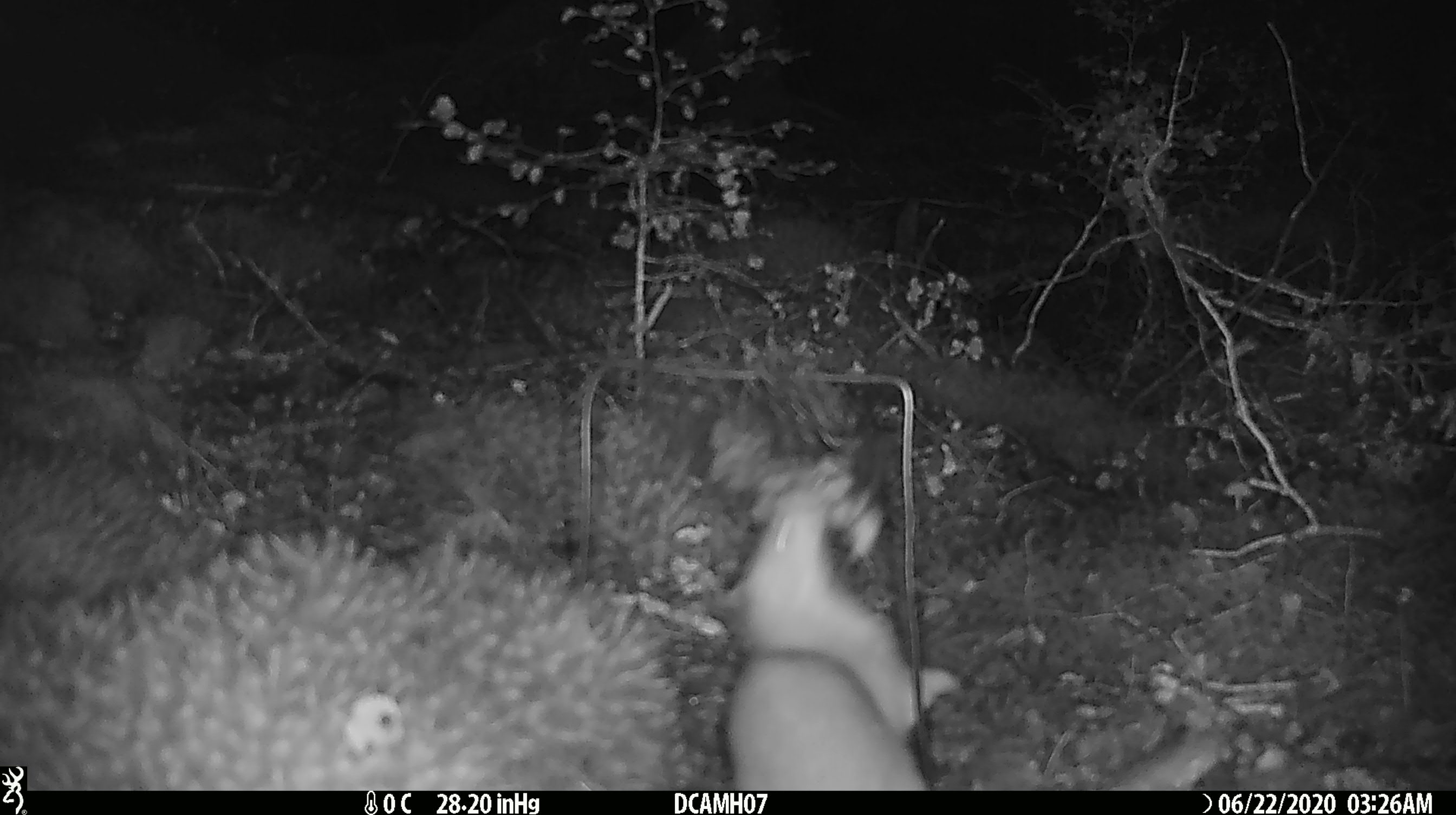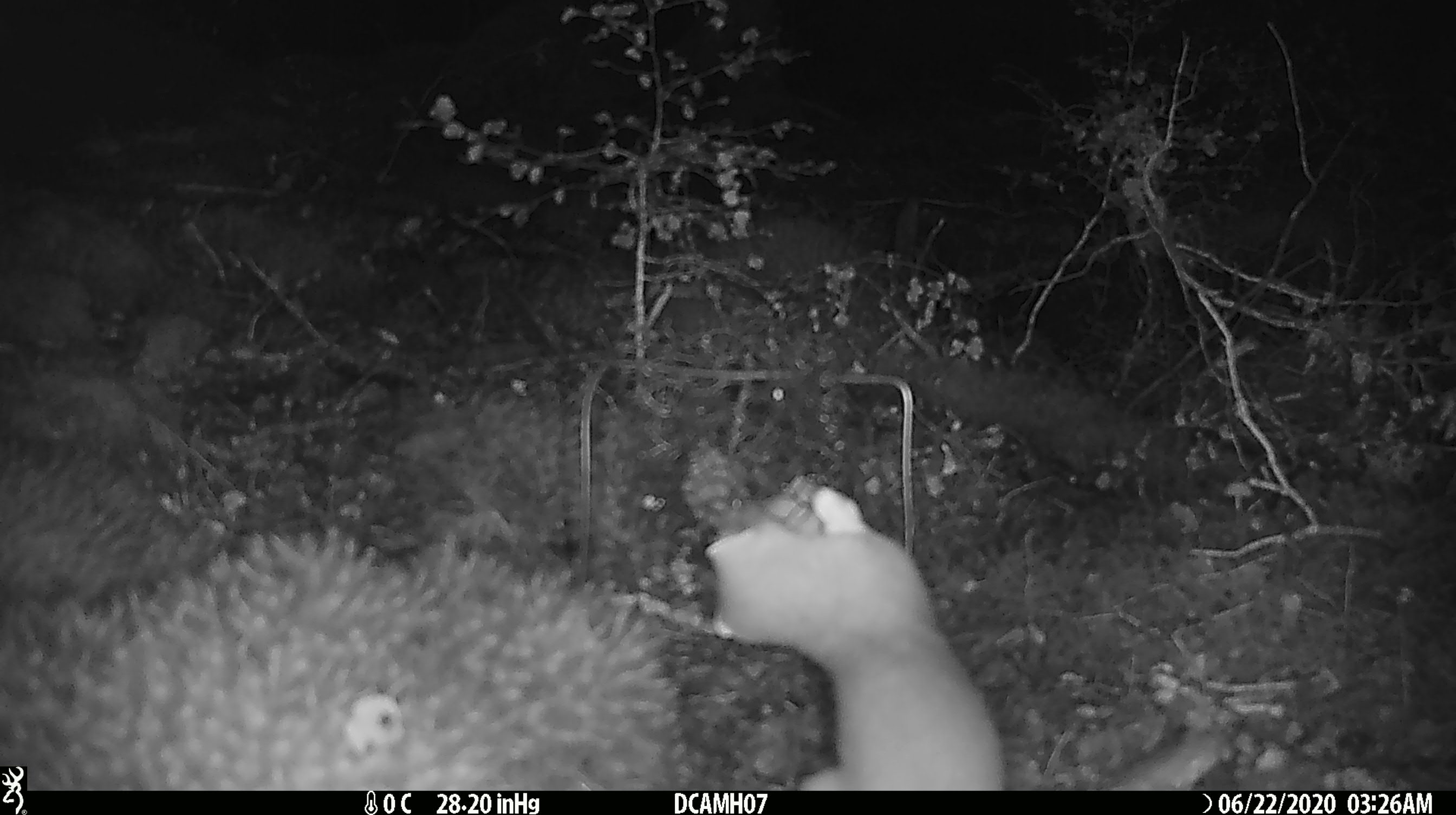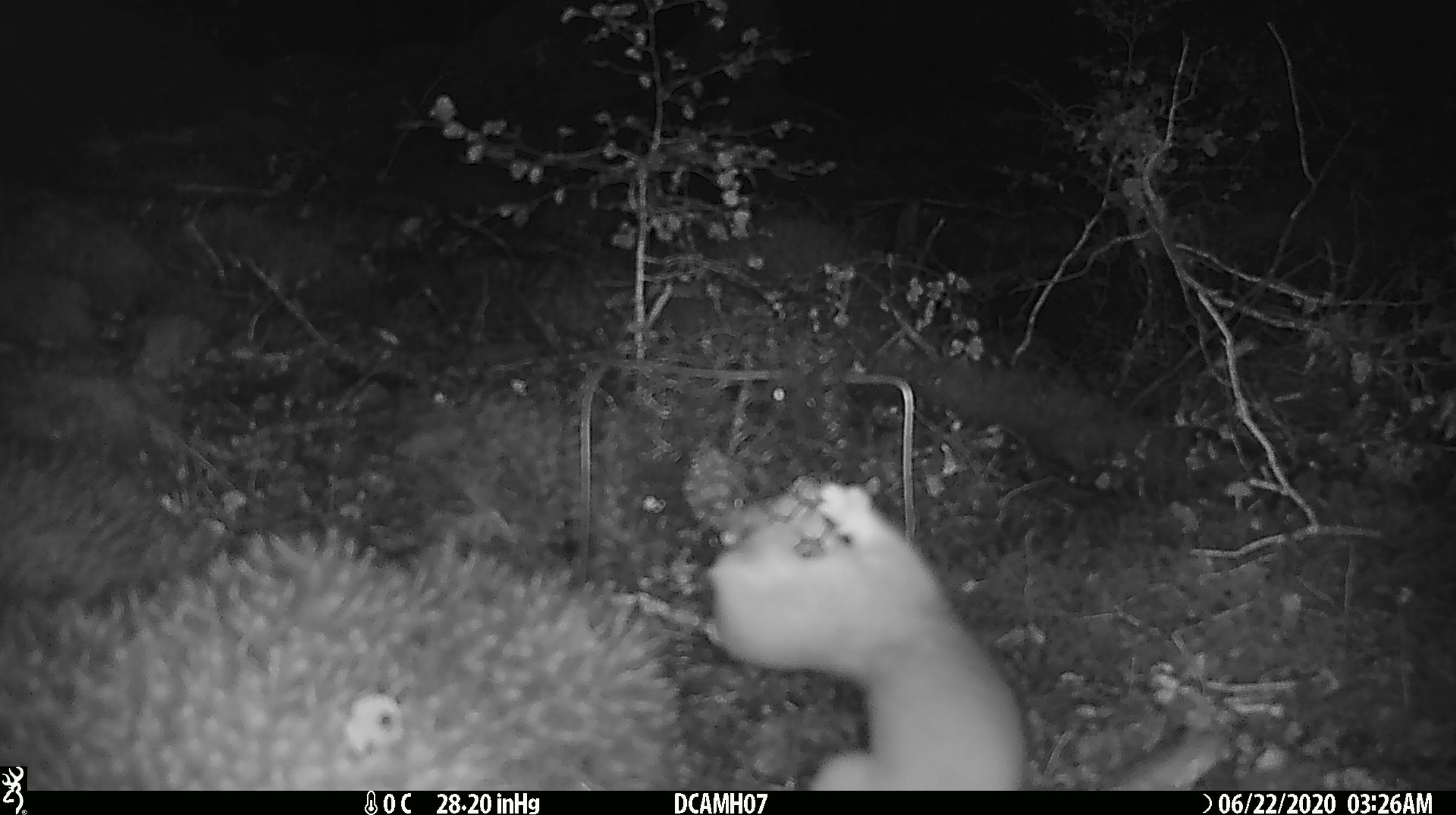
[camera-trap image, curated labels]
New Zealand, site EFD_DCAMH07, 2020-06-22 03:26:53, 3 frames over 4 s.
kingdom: Animalia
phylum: Chordata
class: Mammalia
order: Carnivora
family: Mustelidae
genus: Mustela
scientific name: Mustela erminea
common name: stoat